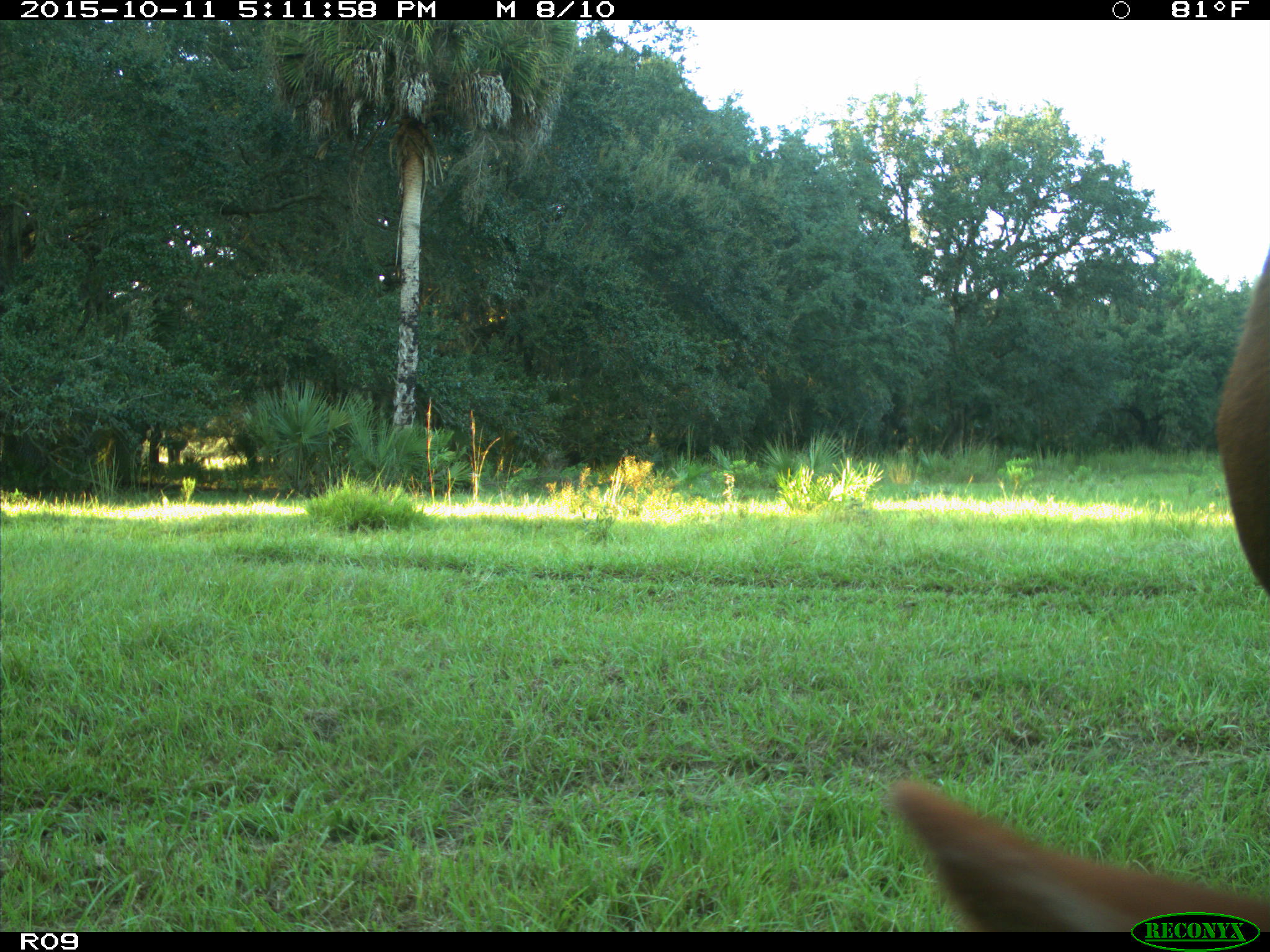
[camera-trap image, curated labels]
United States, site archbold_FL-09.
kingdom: Animalia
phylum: Chordata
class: Mammalia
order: Artiodactyla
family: Bovidae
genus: Bos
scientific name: Bos taurus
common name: domestic cow